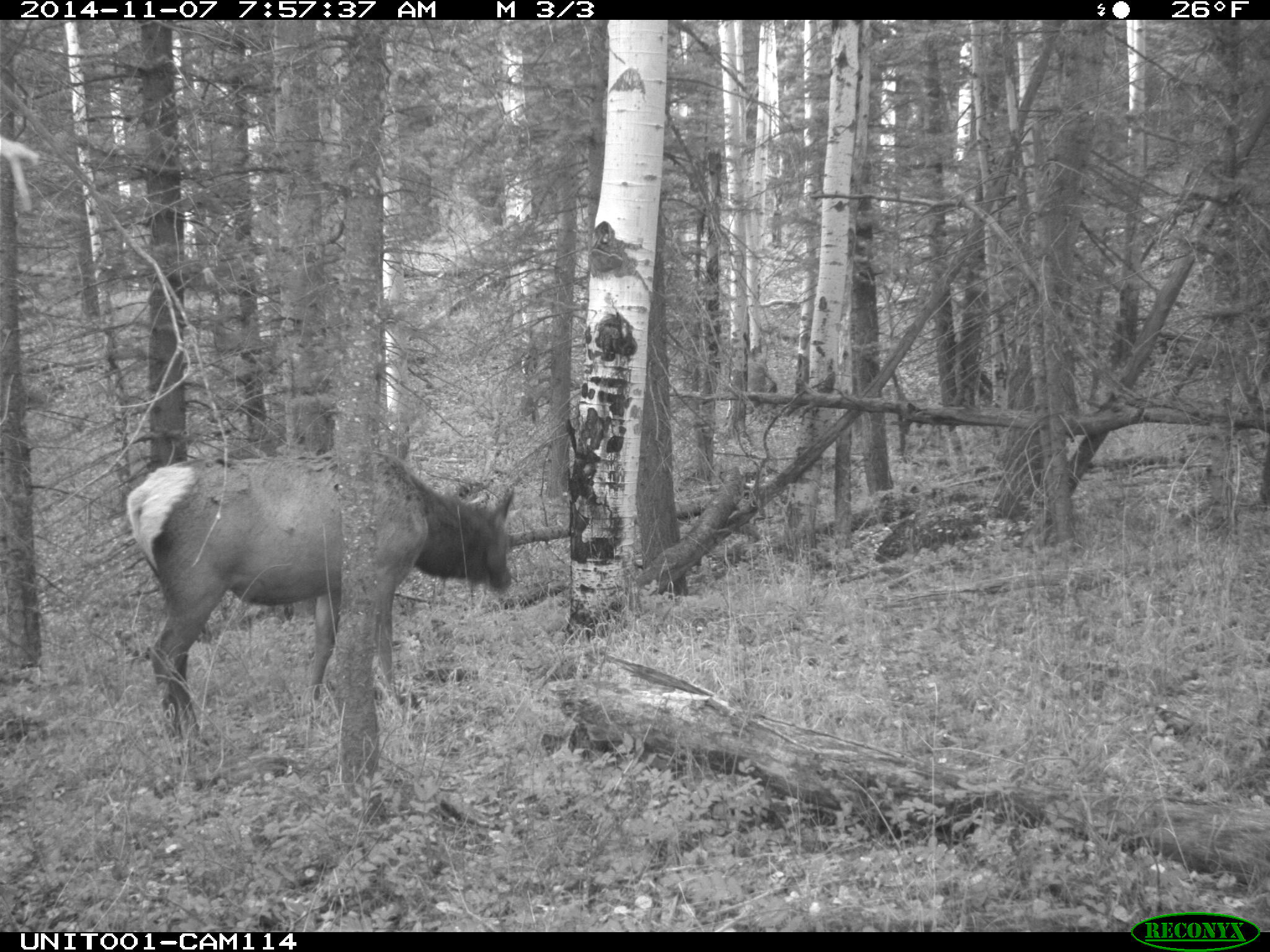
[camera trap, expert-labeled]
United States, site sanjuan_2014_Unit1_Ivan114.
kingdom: Animalia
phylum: Chordata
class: Mammalia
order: Artiodactyla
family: Cervidae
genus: Cervus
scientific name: Cervus elaphus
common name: red deer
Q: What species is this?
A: Cervus elaphus (red deer).